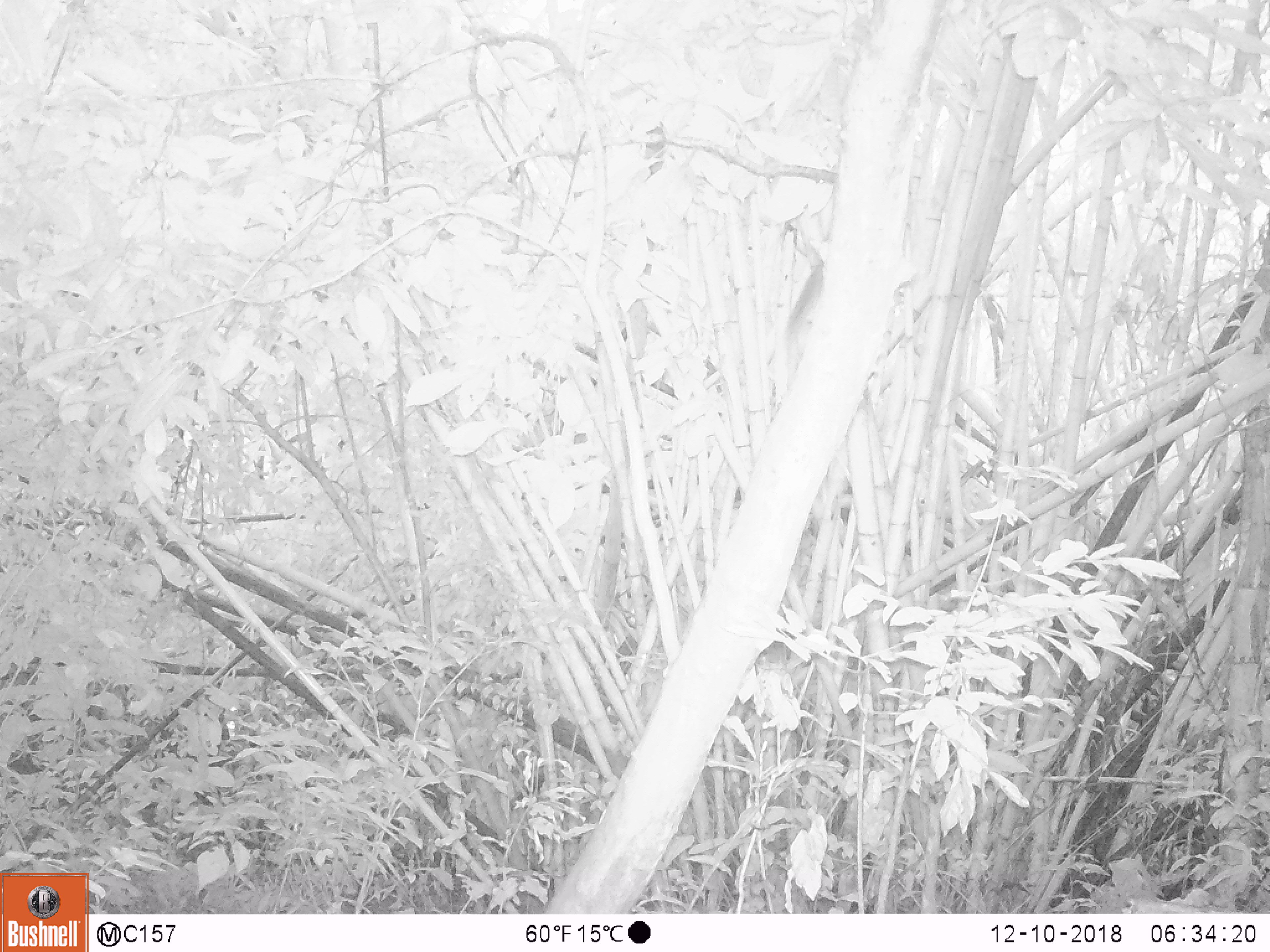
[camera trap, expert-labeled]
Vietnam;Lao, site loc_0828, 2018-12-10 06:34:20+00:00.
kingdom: Animalia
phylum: Chordata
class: Mammalia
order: Rodentia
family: Sciuridae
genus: Sciurus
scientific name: Sciurus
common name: squirrel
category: unidentified squirrel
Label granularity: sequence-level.